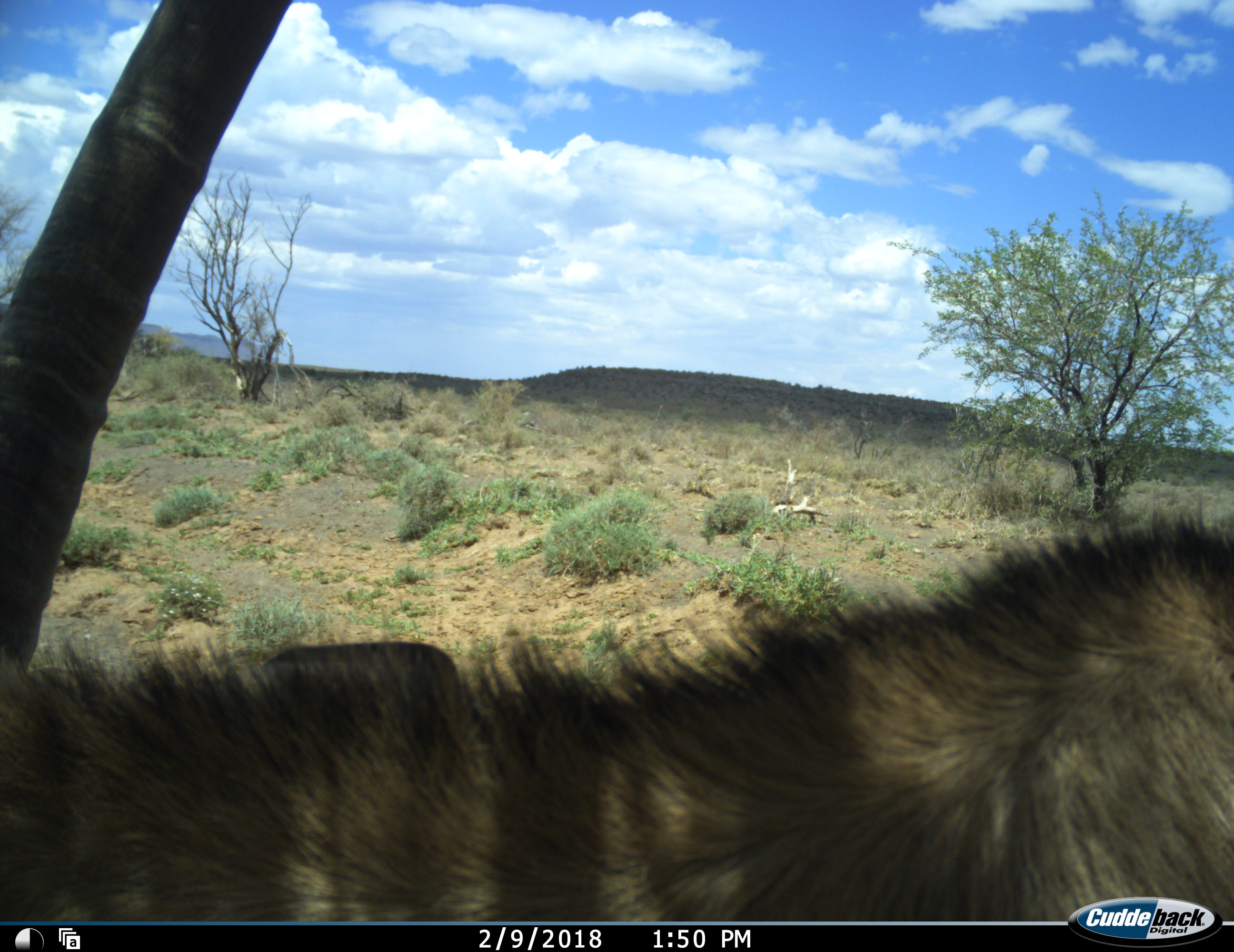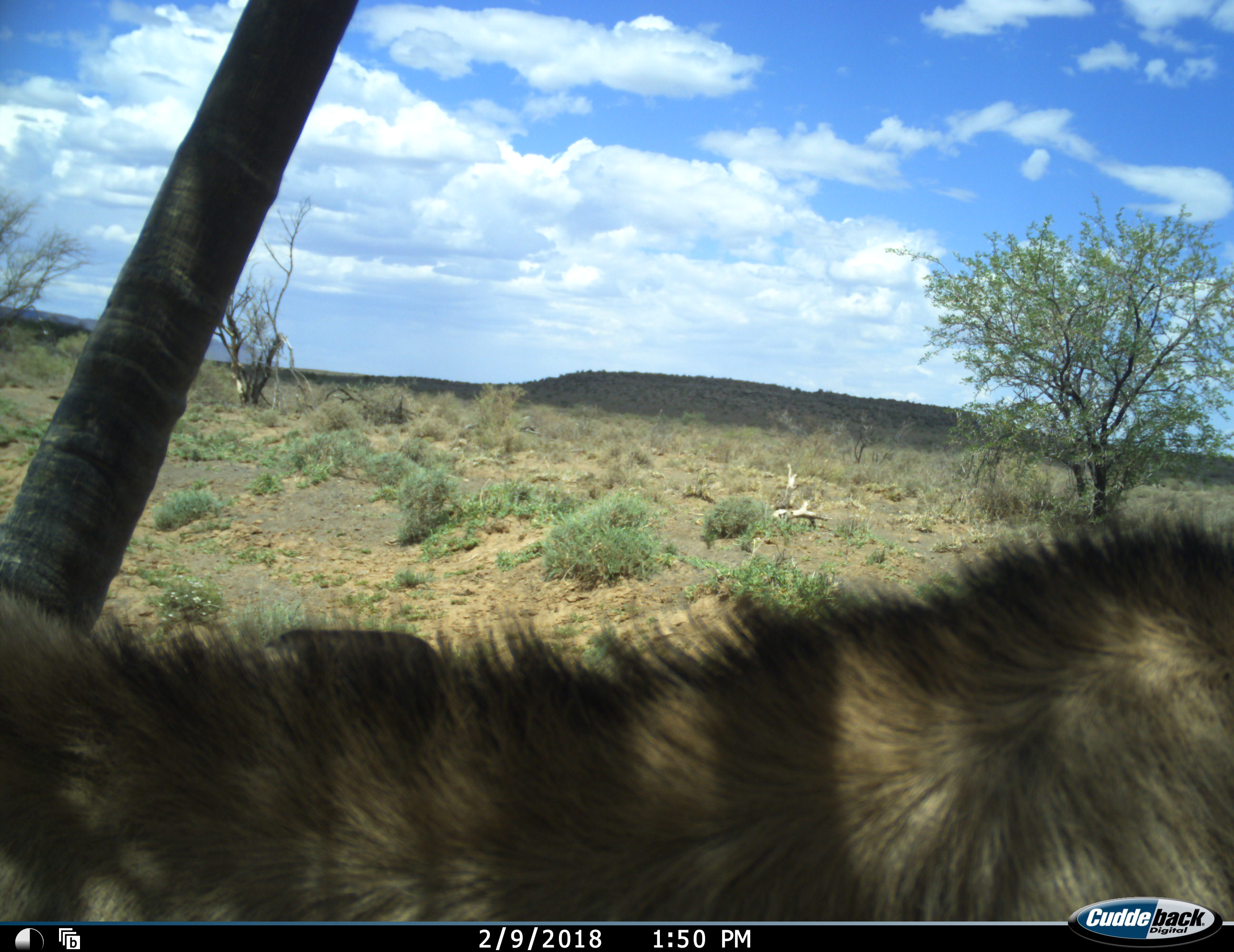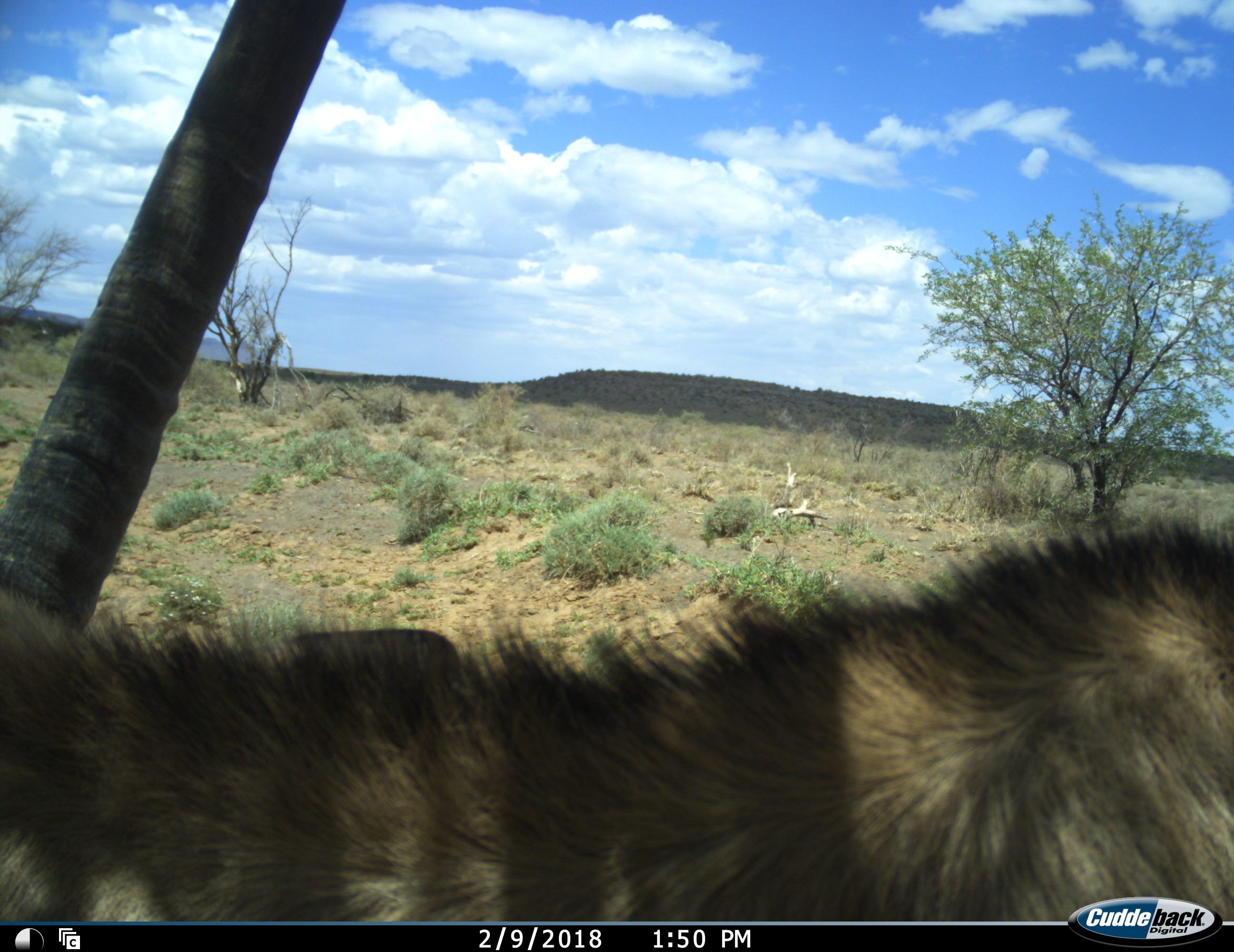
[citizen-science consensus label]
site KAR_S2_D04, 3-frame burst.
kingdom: Animalia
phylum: Chordata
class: Mammalia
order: Artiodactyla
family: Bovidae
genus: Oryx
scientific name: Oryx gazella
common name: gemsbok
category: oryx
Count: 1.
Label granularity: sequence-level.